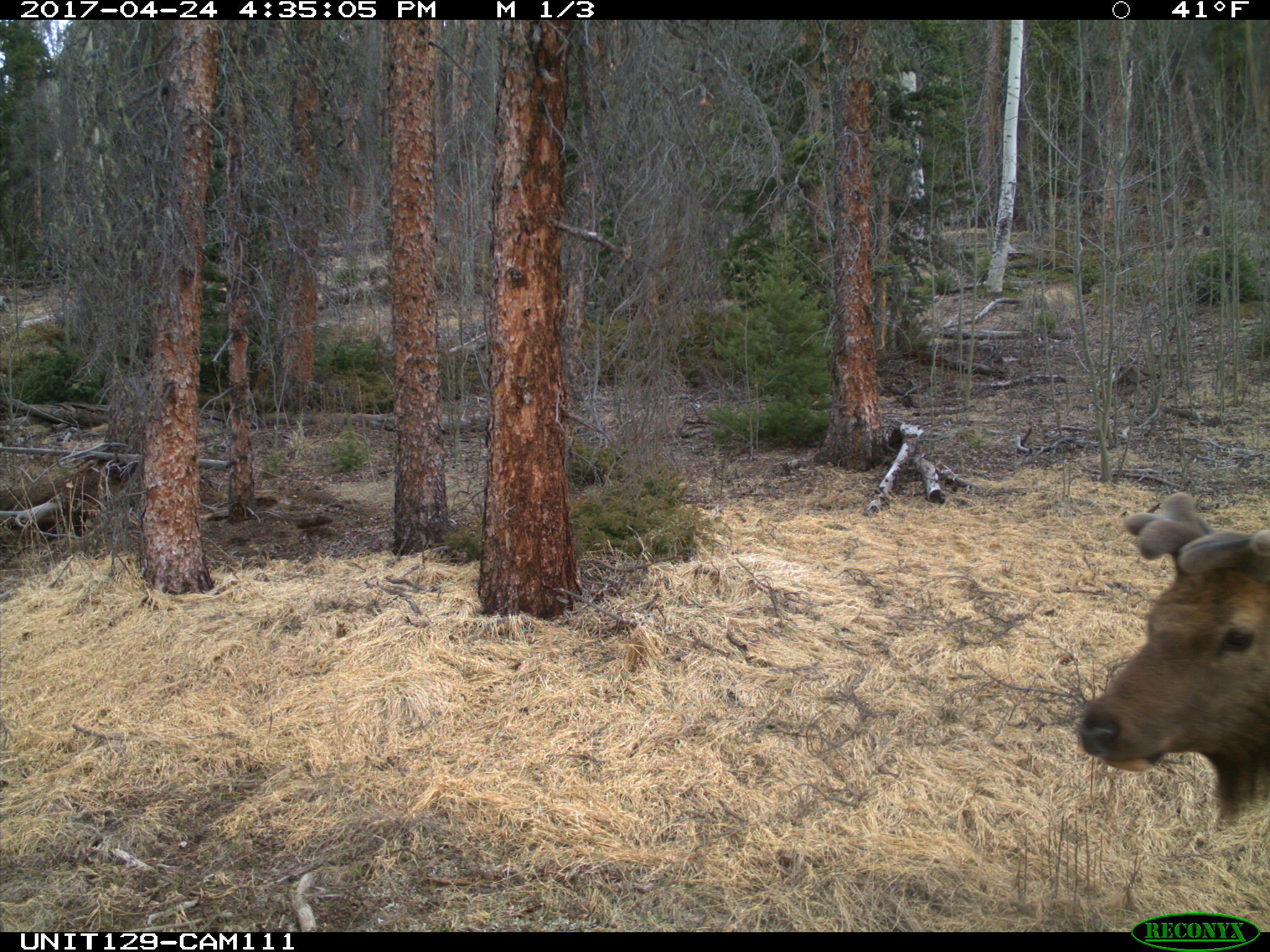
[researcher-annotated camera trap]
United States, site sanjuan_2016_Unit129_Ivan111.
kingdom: Animalia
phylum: Chordata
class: Mammalia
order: Artiodactyla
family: Cervidae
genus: Cervus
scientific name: Cervus elaphus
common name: red deer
Cervus elaphus (red deer).